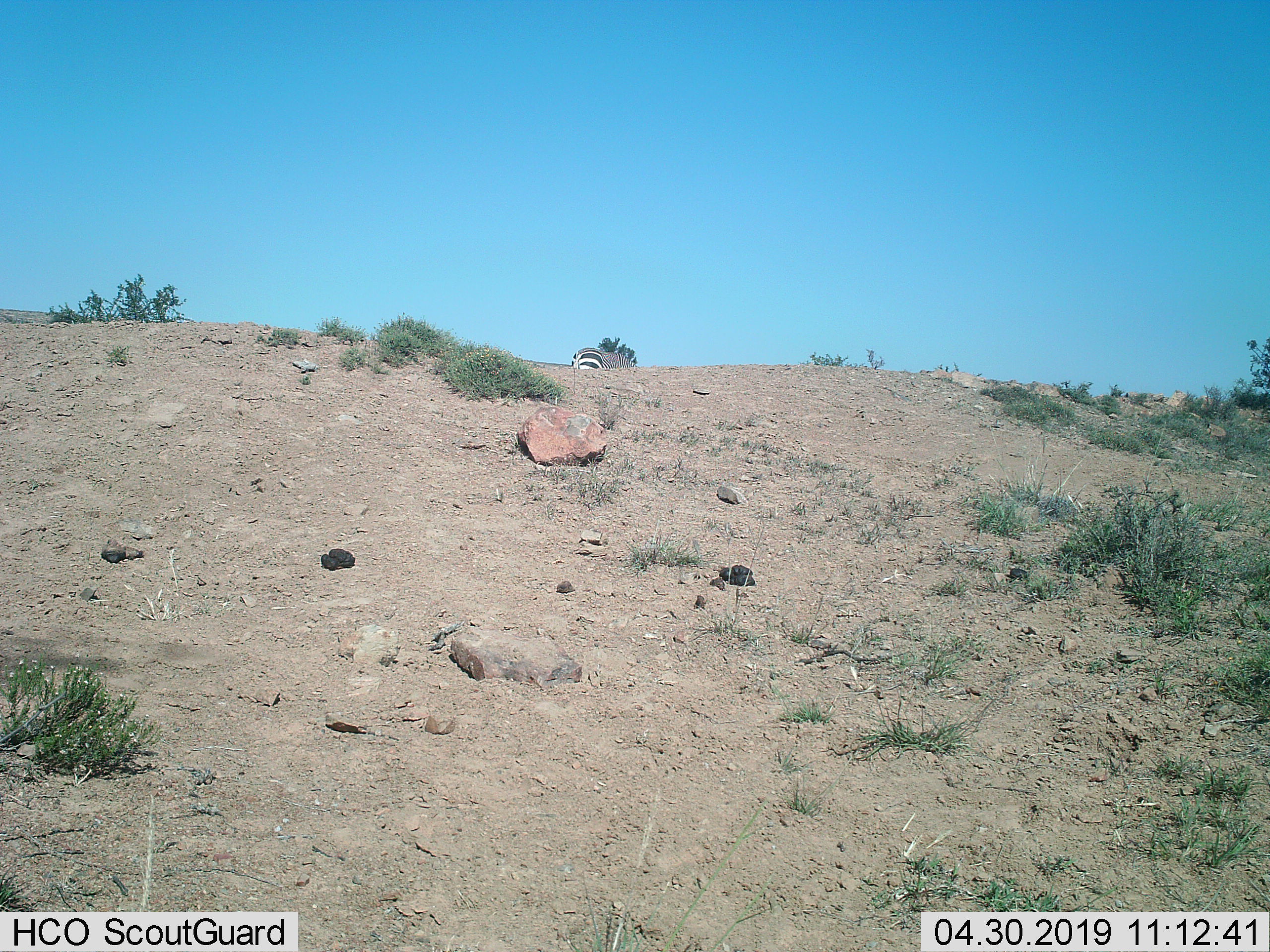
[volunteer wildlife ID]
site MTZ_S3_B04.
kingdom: Animalia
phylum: Chordata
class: Mammalia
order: Perissodactyla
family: Equidae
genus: Equus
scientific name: Equus zebra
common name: mountain zebra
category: zebramountain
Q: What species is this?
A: Zebramountain (mountain zebra) (Equus zebra).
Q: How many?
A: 1.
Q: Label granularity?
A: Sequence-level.